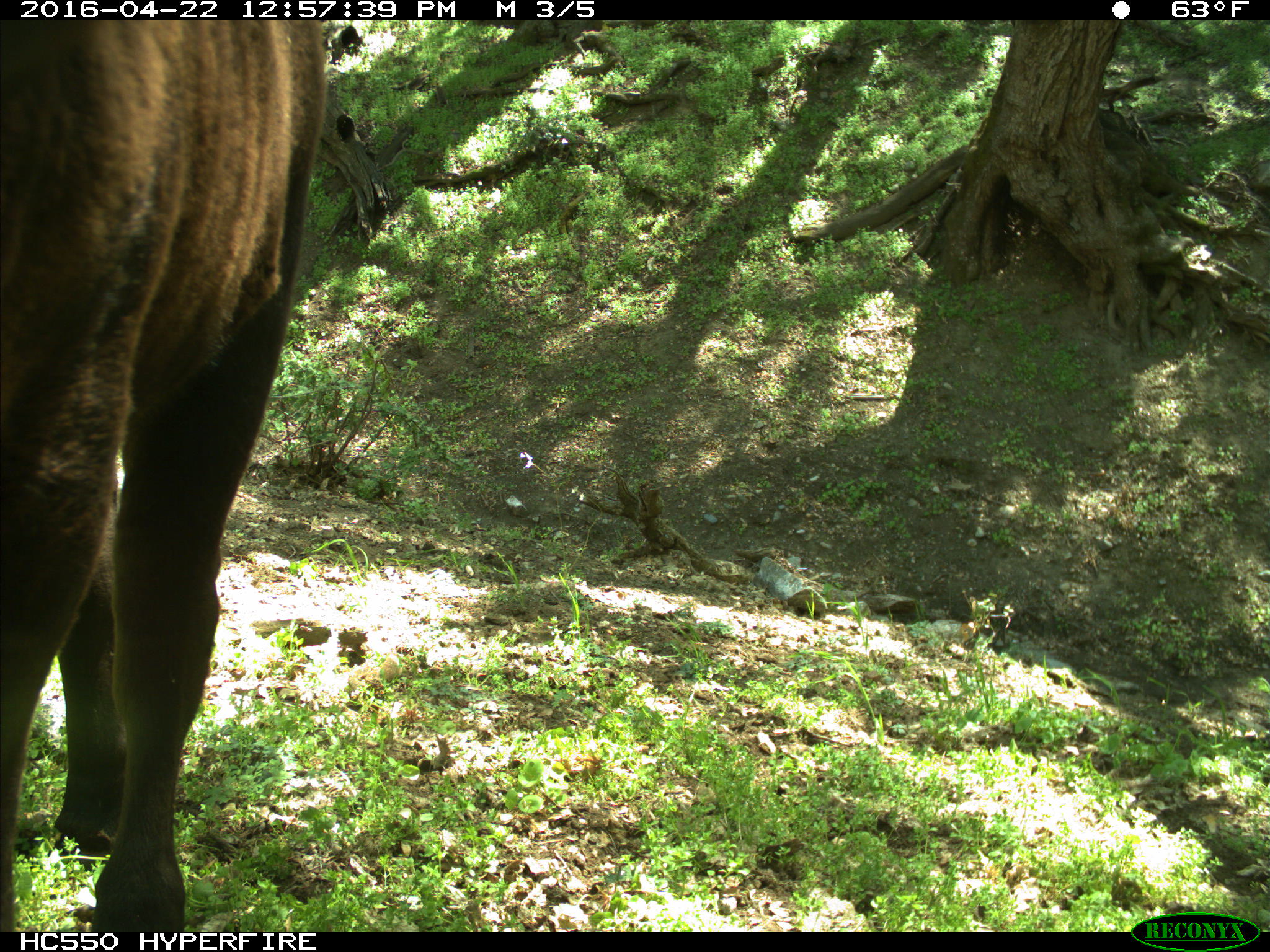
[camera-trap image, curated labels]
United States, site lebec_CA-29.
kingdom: Animalia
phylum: Chordata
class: Mammalia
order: Artiodactyla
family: Bovidae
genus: Bos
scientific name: Bos taurus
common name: domestic cow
Bos taurus (domestic cow).